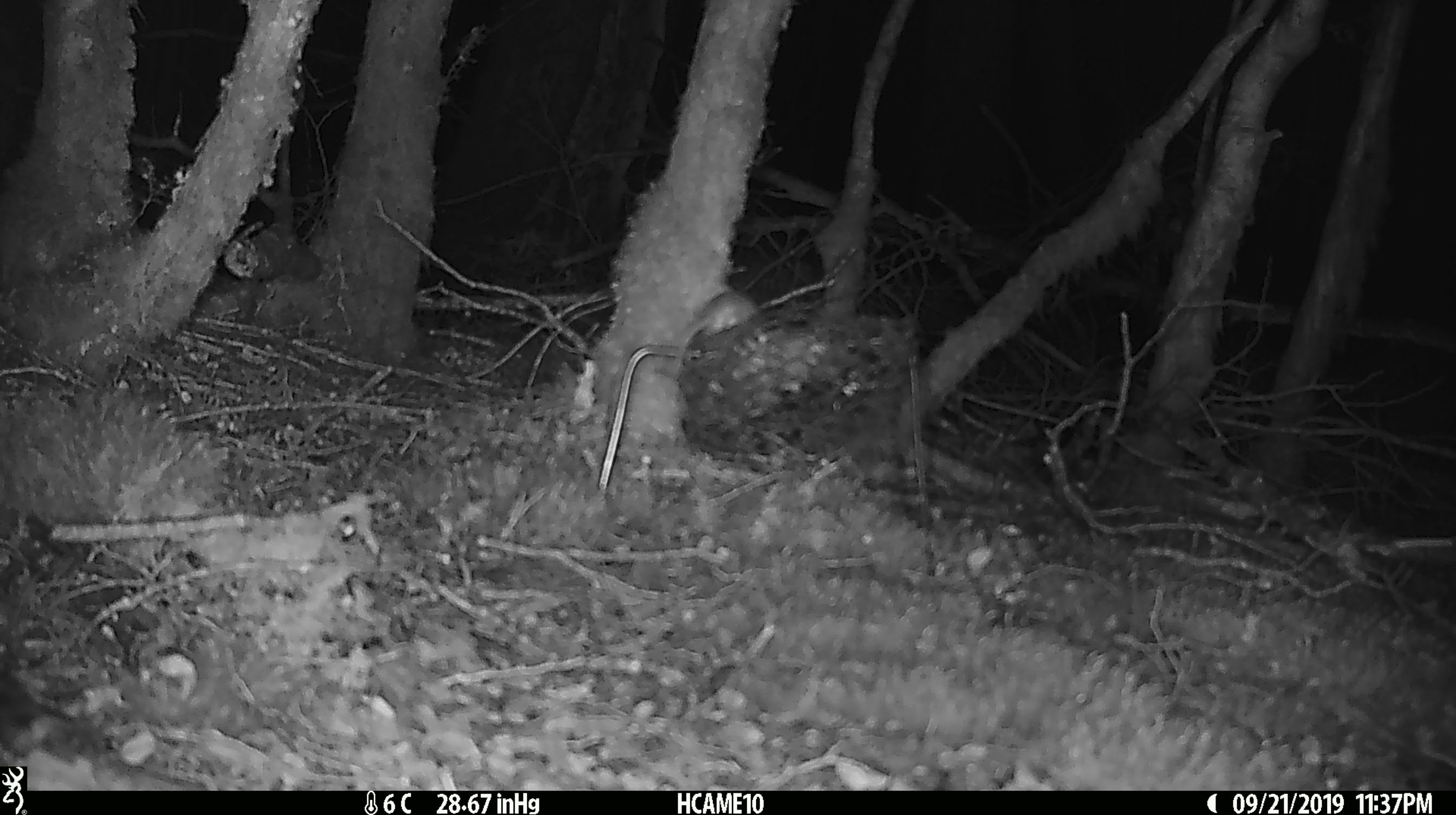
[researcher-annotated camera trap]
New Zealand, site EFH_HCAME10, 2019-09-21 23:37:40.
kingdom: Animalia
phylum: Chordata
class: Mammalia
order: Rodentia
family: Muridae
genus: Mus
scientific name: Mus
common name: mouse